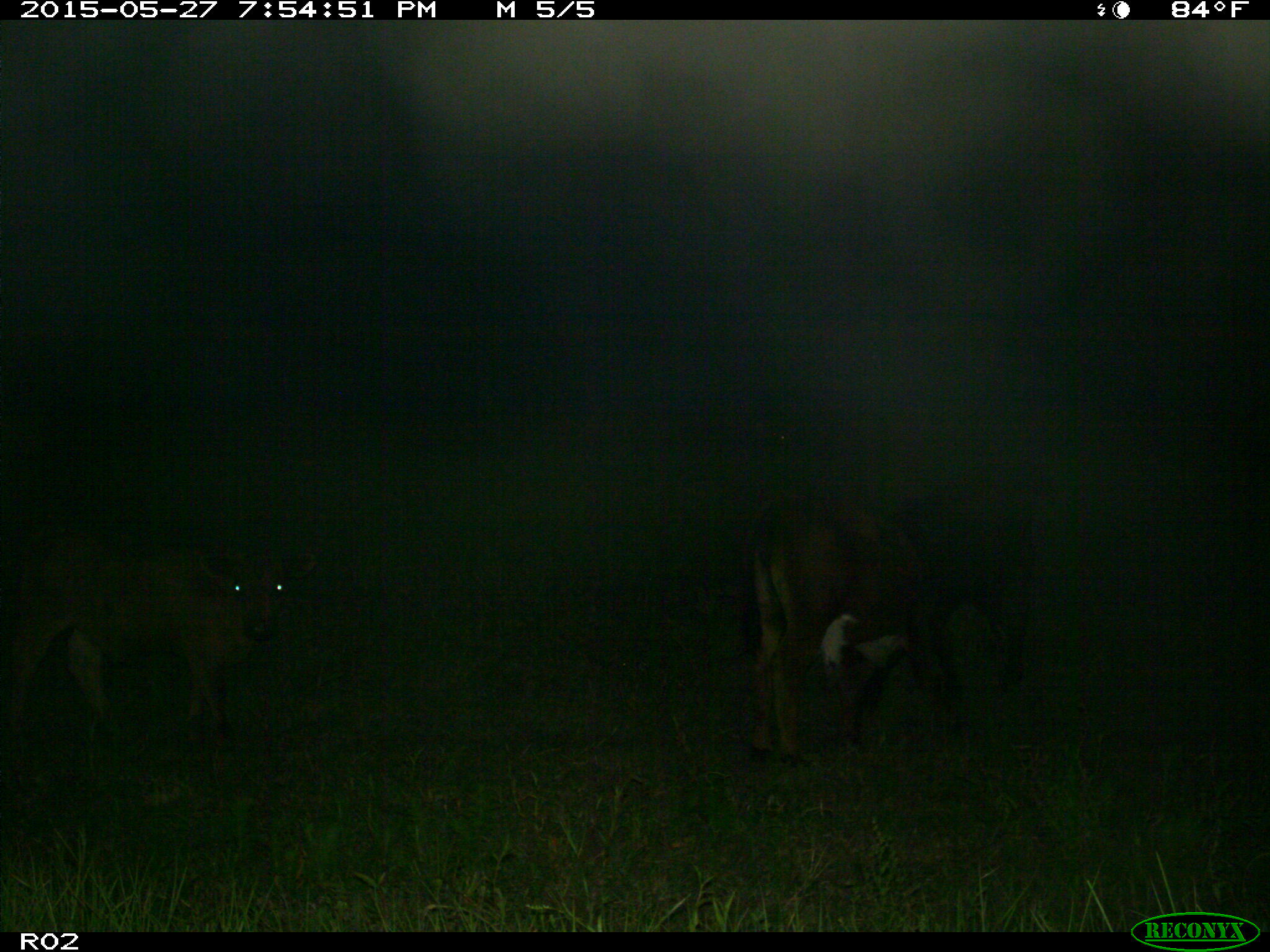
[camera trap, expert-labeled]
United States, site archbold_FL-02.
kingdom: Animalia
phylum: Chordata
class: Mammalia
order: Artiodactyla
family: Bovidae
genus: Bos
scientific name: Bos taurus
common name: domestic cow